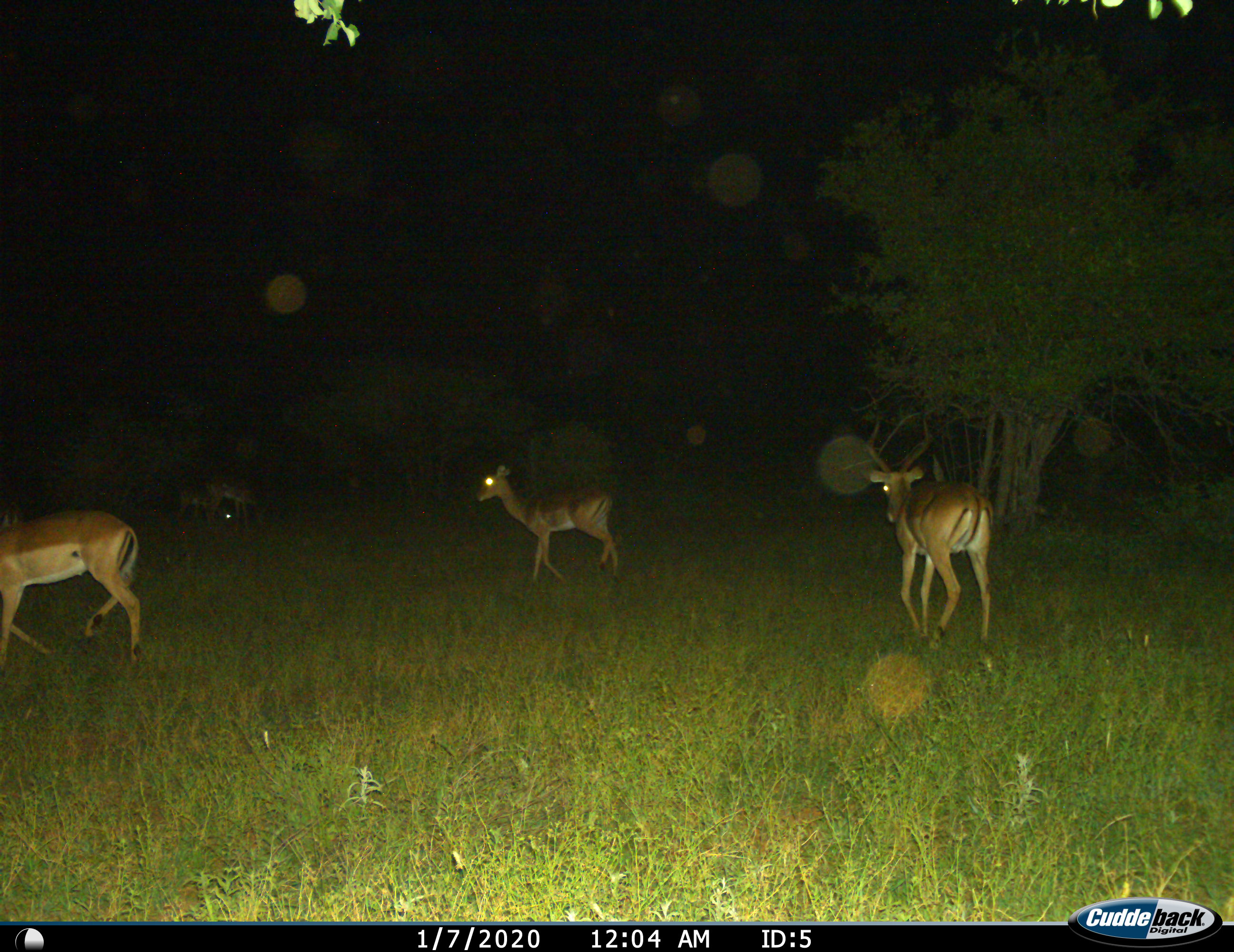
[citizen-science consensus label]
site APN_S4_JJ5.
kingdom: Animalia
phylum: Chordata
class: Mammalia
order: Artiodactyla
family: Bovidae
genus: Aepyceros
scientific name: Aepyceros melampus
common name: impala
Impala (Aepyceros melampus), count 5. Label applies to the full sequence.